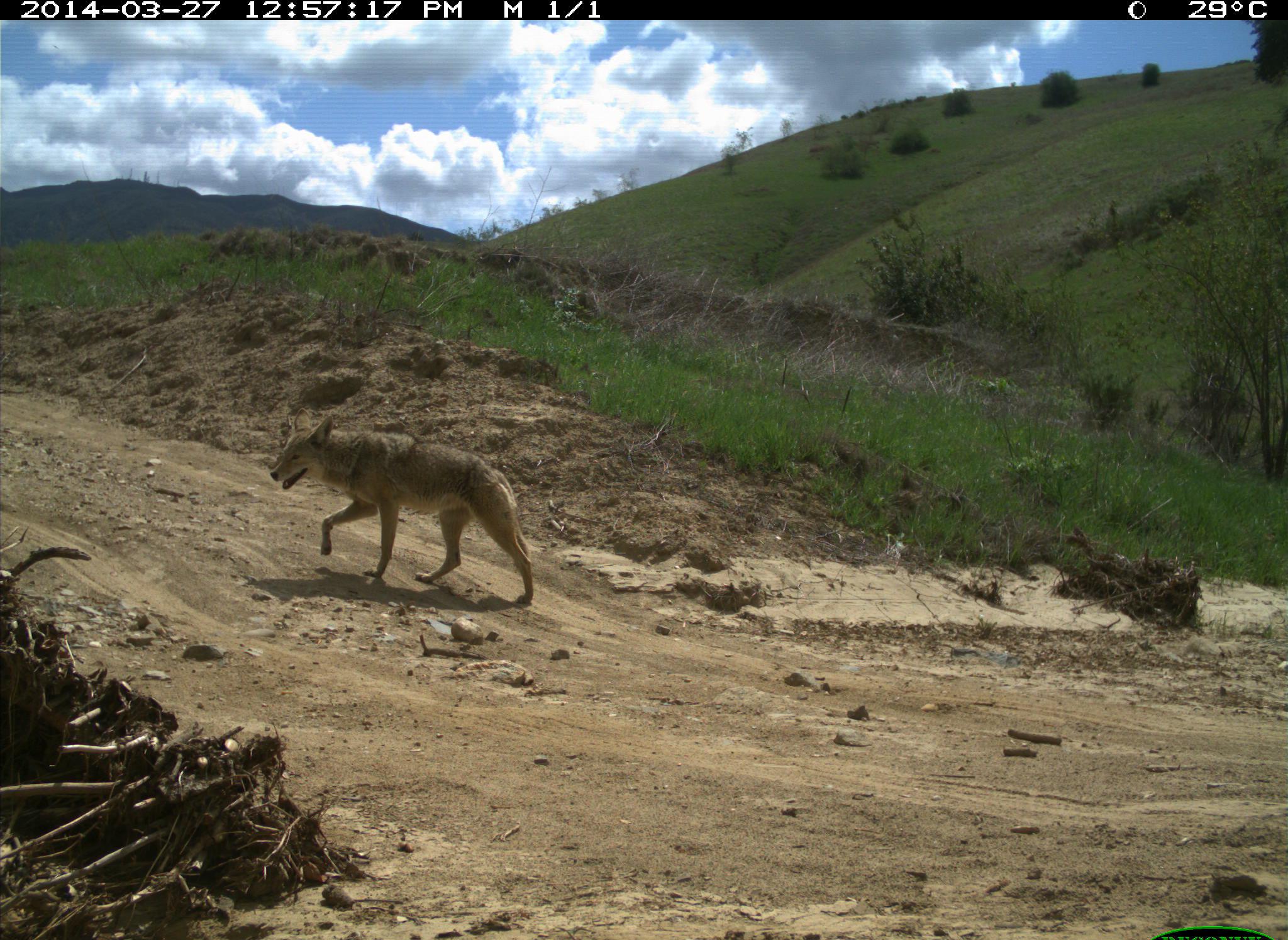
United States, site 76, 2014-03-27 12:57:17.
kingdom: Animalia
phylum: Chordata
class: Mammalia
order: Carnivora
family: Canidae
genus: Canis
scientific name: Canis latrans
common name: coyote